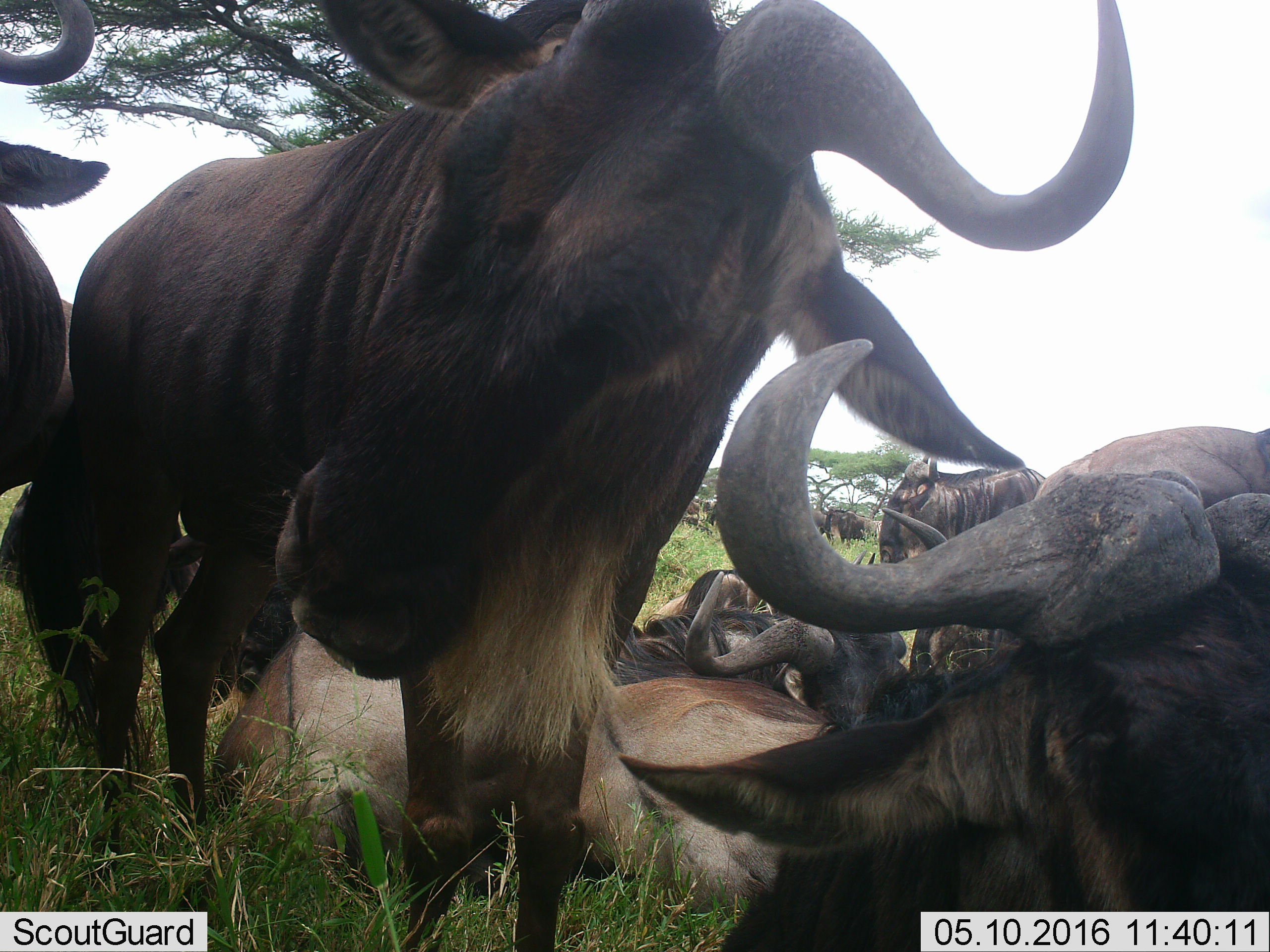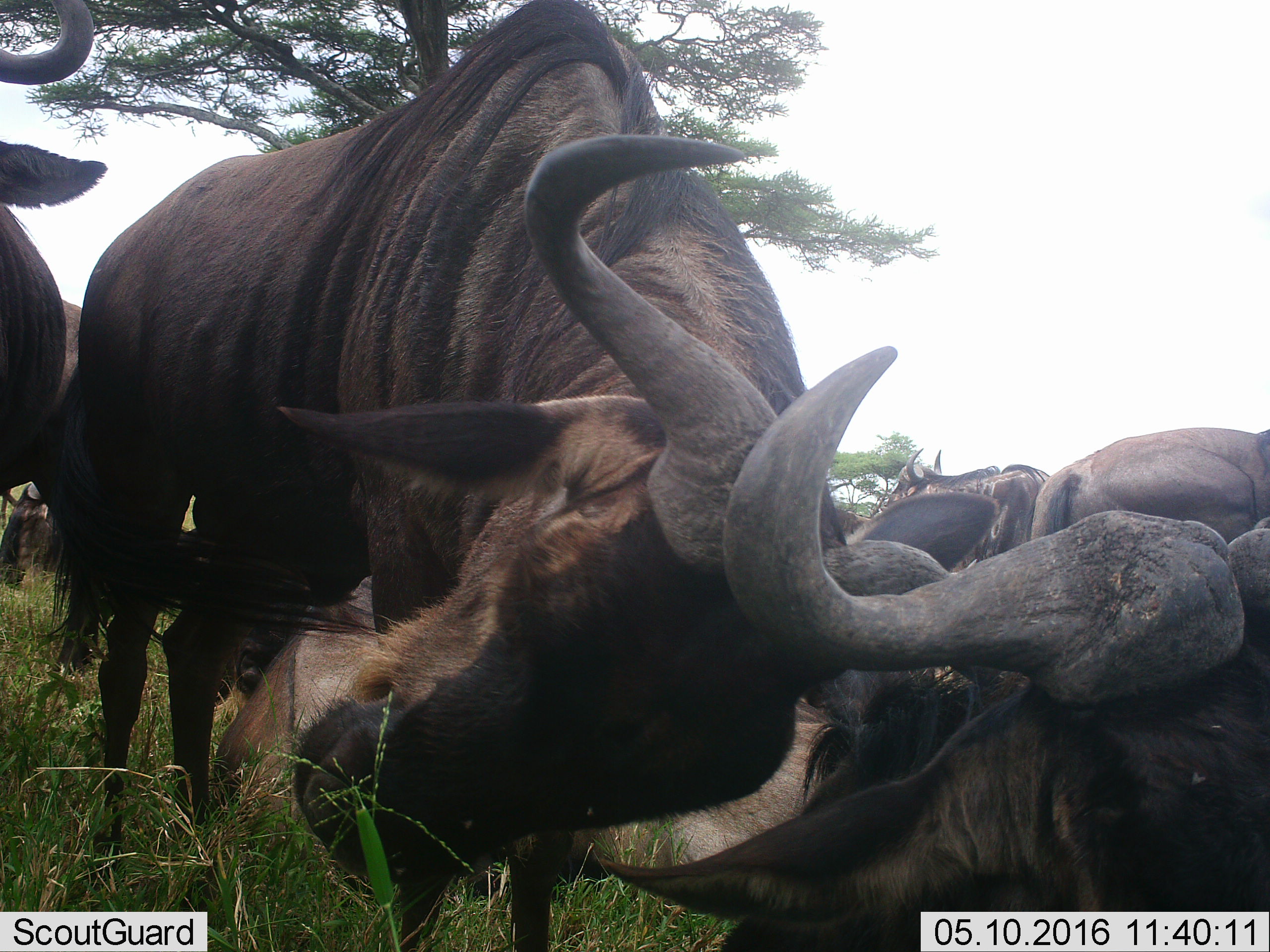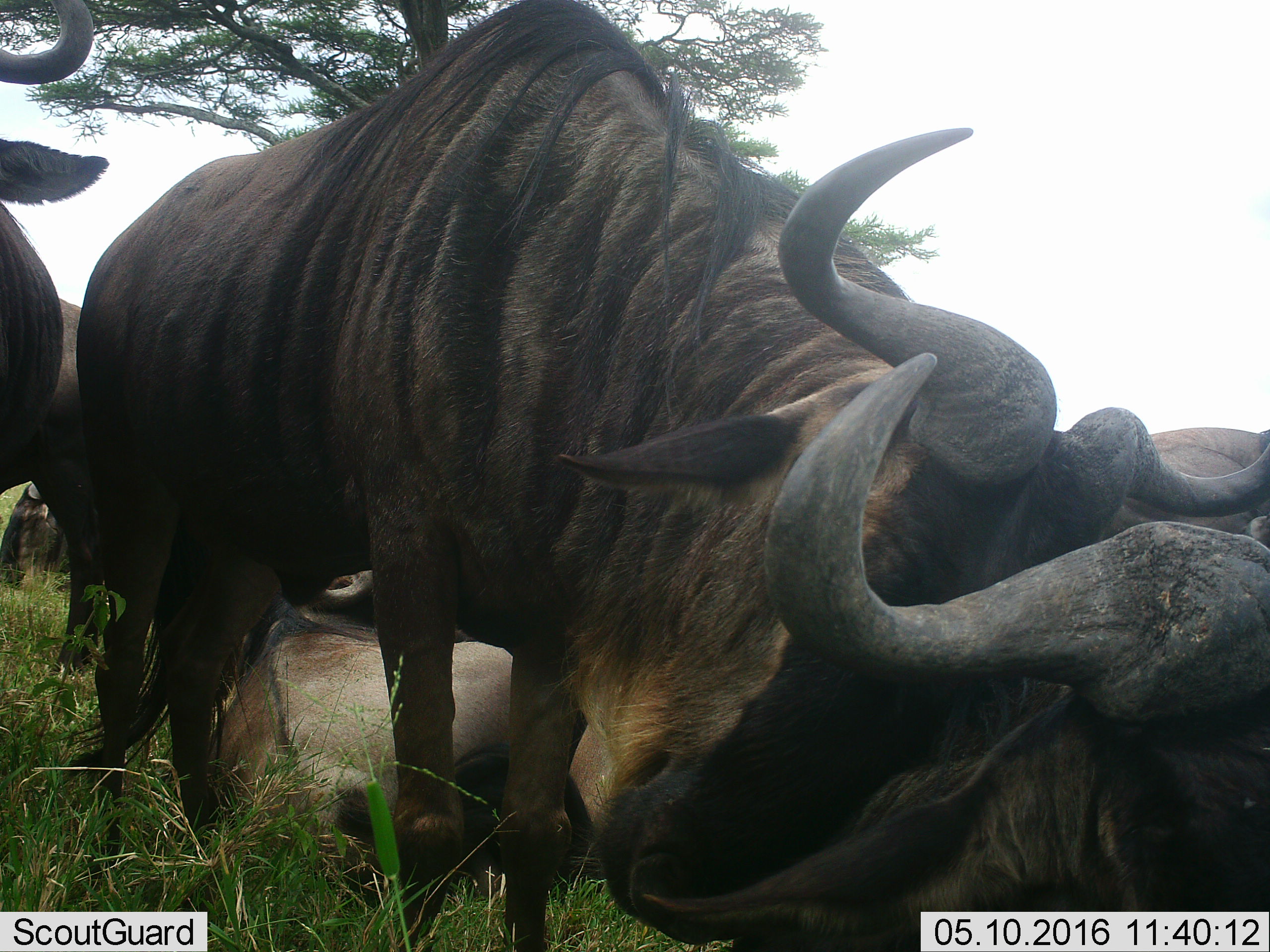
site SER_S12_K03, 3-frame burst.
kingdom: Animalia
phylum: Chordata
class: Mammalia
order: Artiodactyla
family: Bovidae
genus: Connochaetes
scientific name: Connochaetes taurinus taurinus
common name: blue wildebeest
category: wildebeestblue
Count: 11-50.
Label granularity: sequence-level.